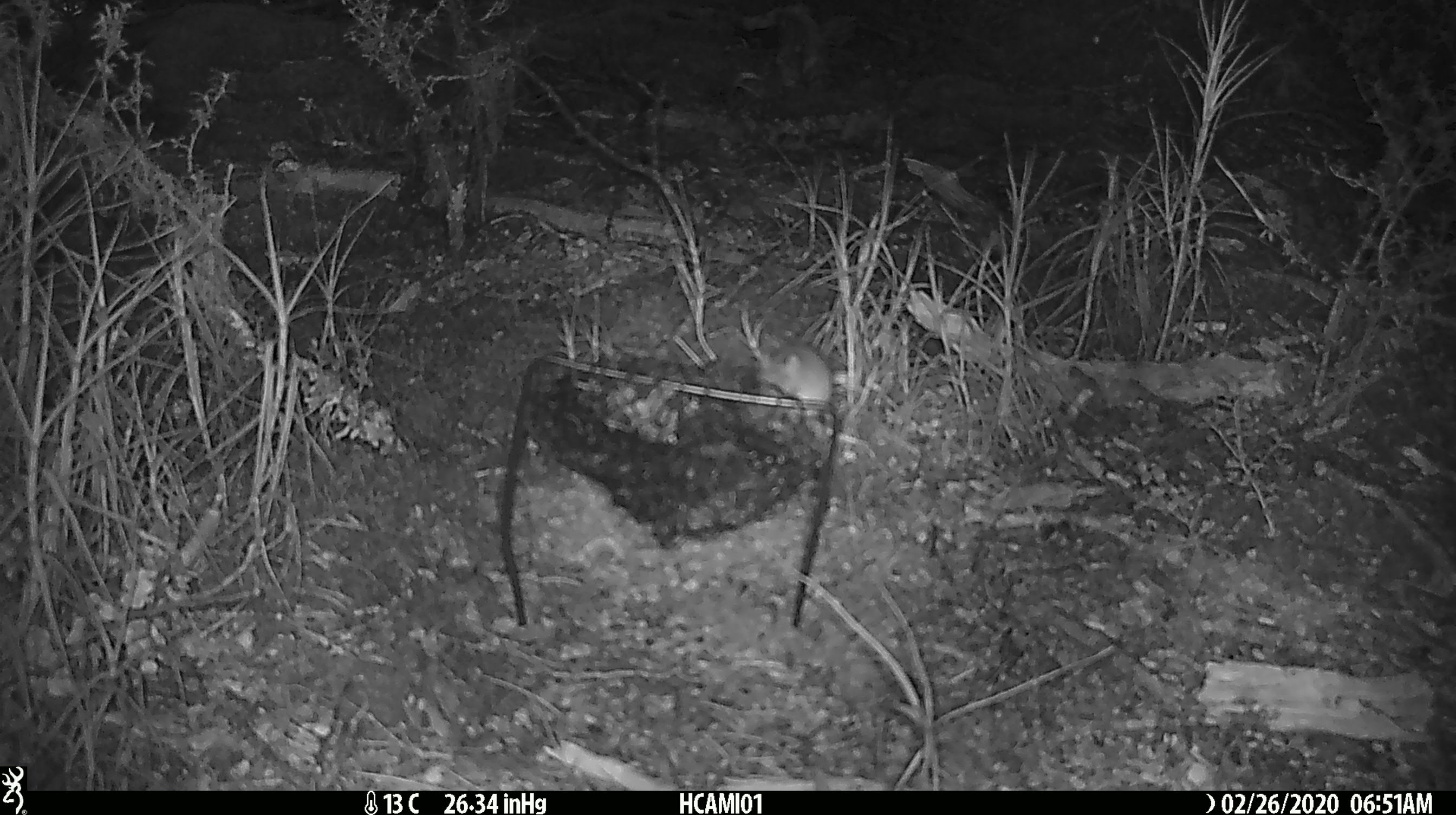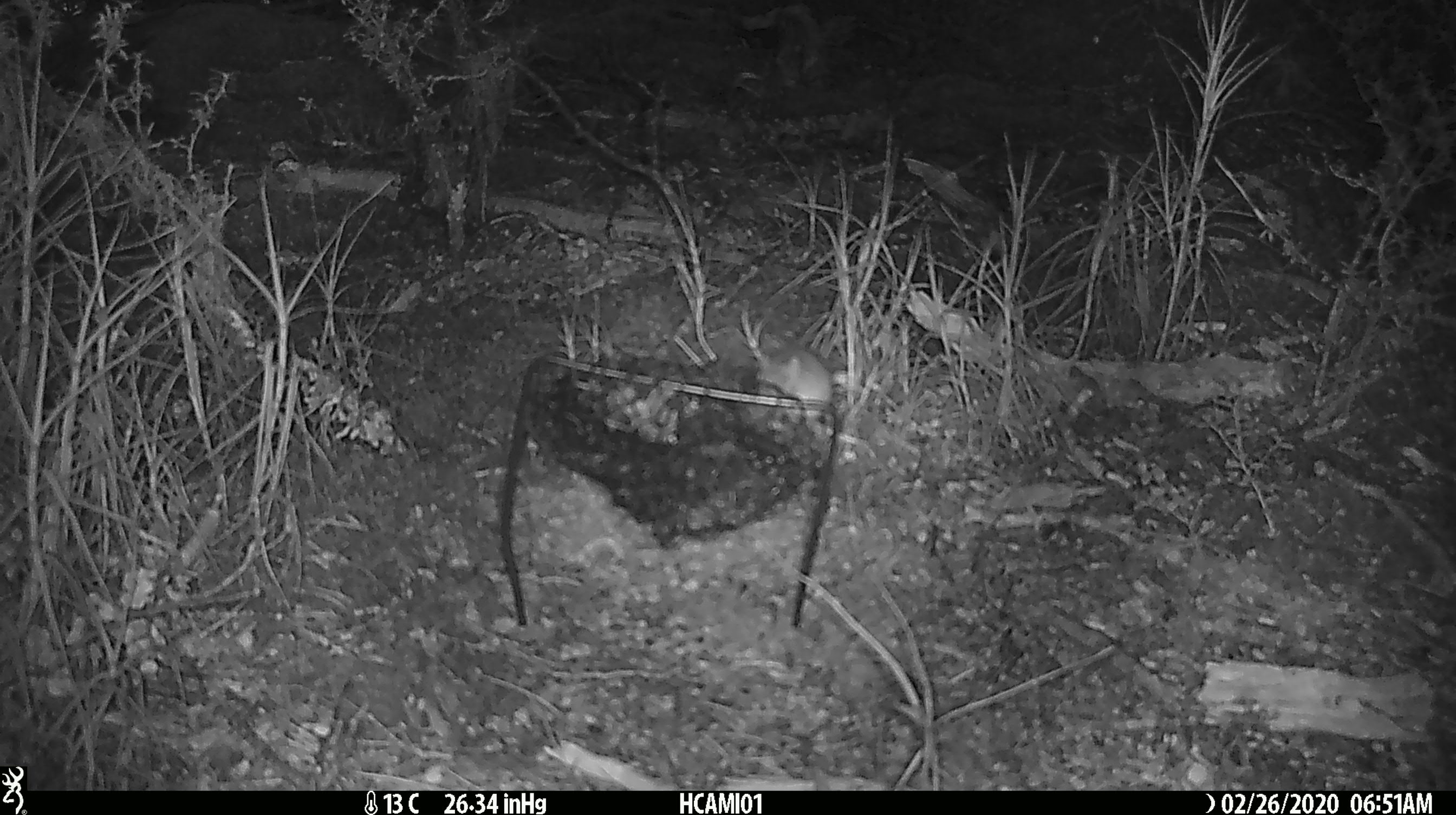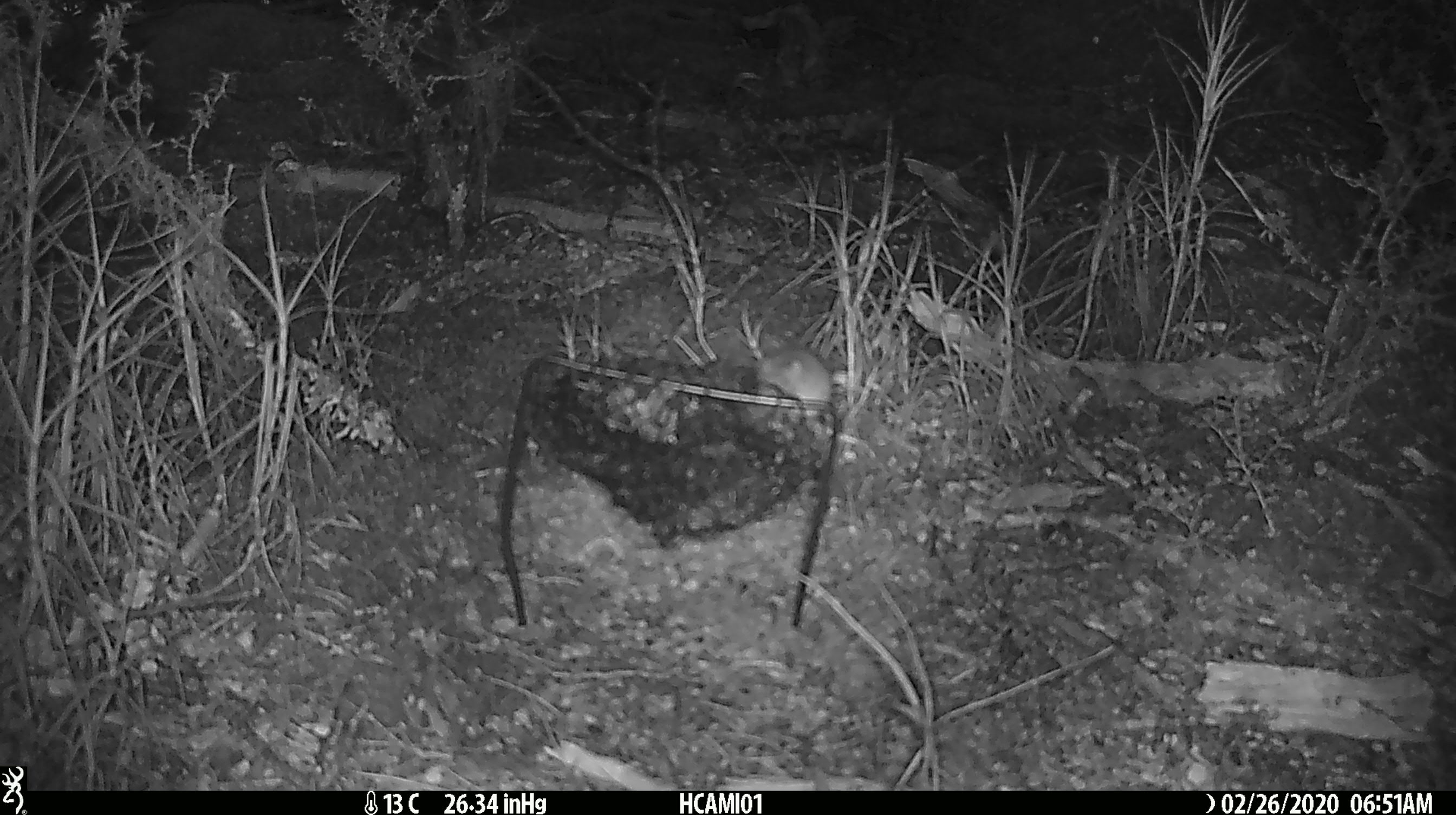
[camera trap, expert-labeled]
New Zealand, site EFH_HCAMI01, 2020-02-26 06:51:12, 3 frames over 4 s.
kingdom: Animalia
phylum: Chordata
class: Mammalia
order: Rodentia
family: Muridae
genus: Mus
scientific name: Mus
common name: mouse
Mouse (Mus).